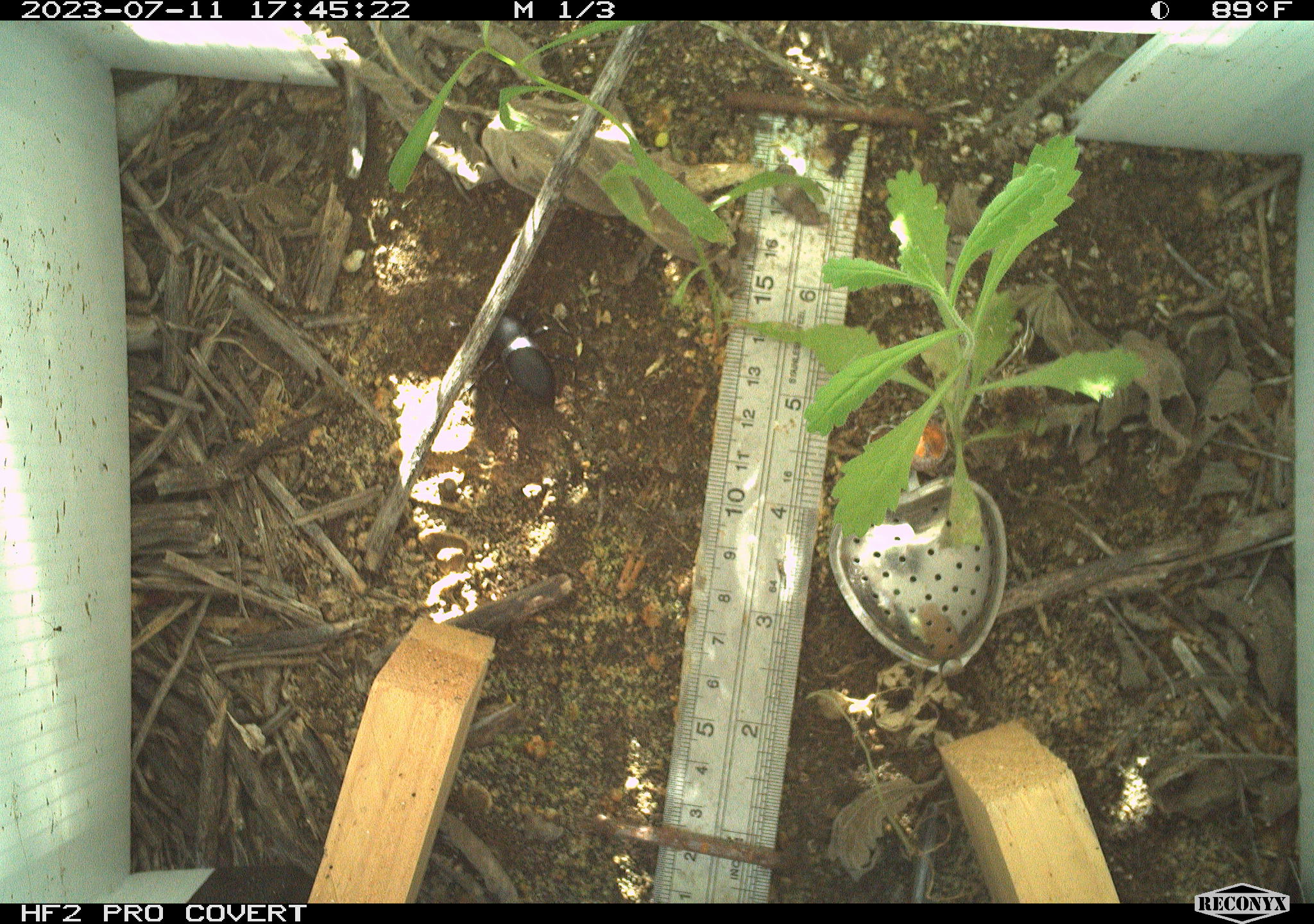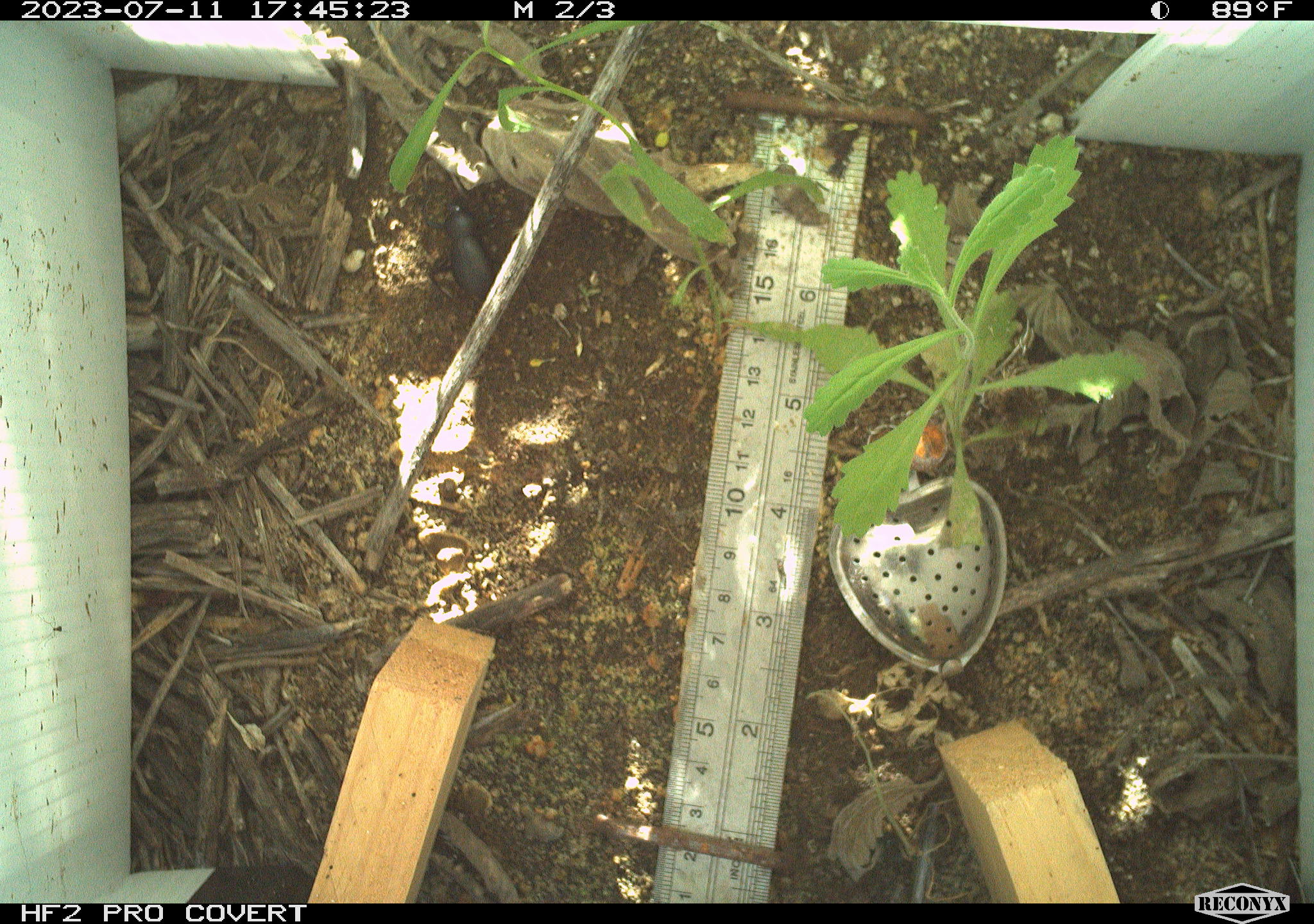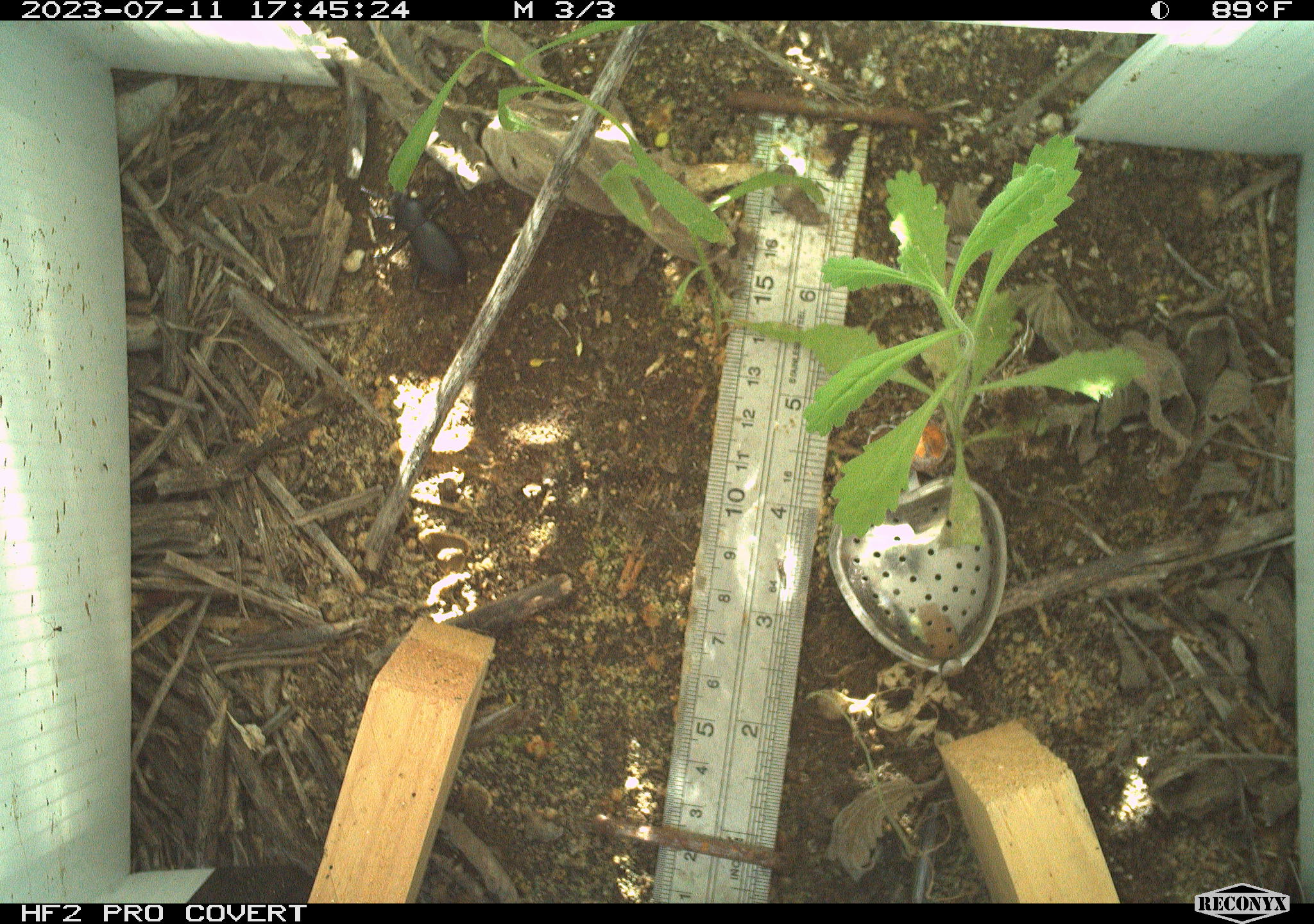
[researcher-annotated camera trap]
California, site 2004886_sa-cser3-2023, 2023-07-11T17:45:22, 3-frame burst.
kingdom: Animalia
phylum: Arthropoda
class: Insecta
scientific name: Insecta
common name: insect